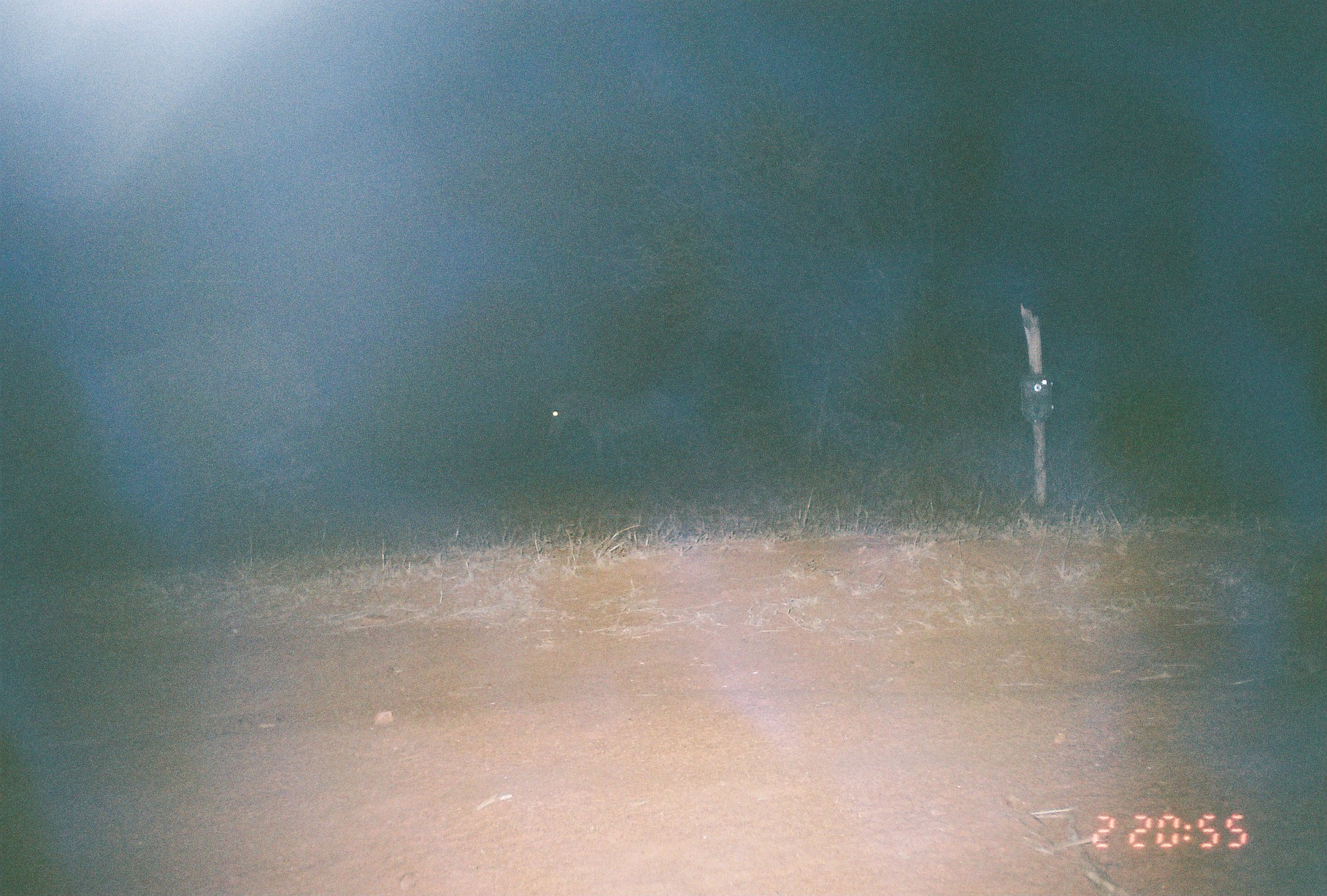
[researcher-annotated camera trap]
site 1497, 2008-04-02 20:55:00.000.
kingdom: Animalia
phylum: Chordata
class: Mammalia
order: Perissodactyla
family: Equidae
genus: Equus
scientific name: Equus quagga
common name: plains zebra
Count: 1.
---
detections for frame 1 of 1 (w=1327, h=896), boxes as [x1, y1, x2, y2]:
equus quagga: [544, 384, 679, 464]